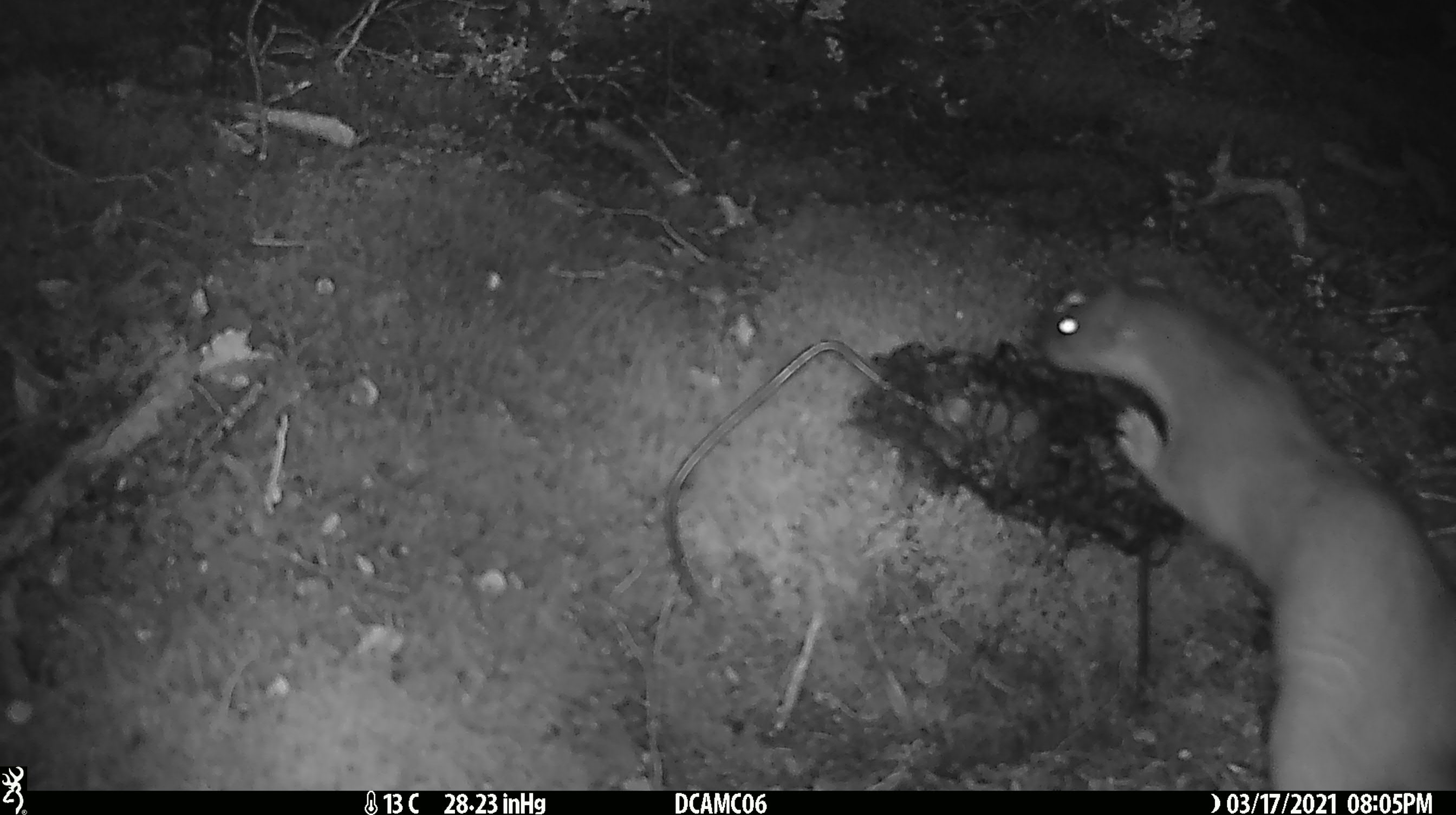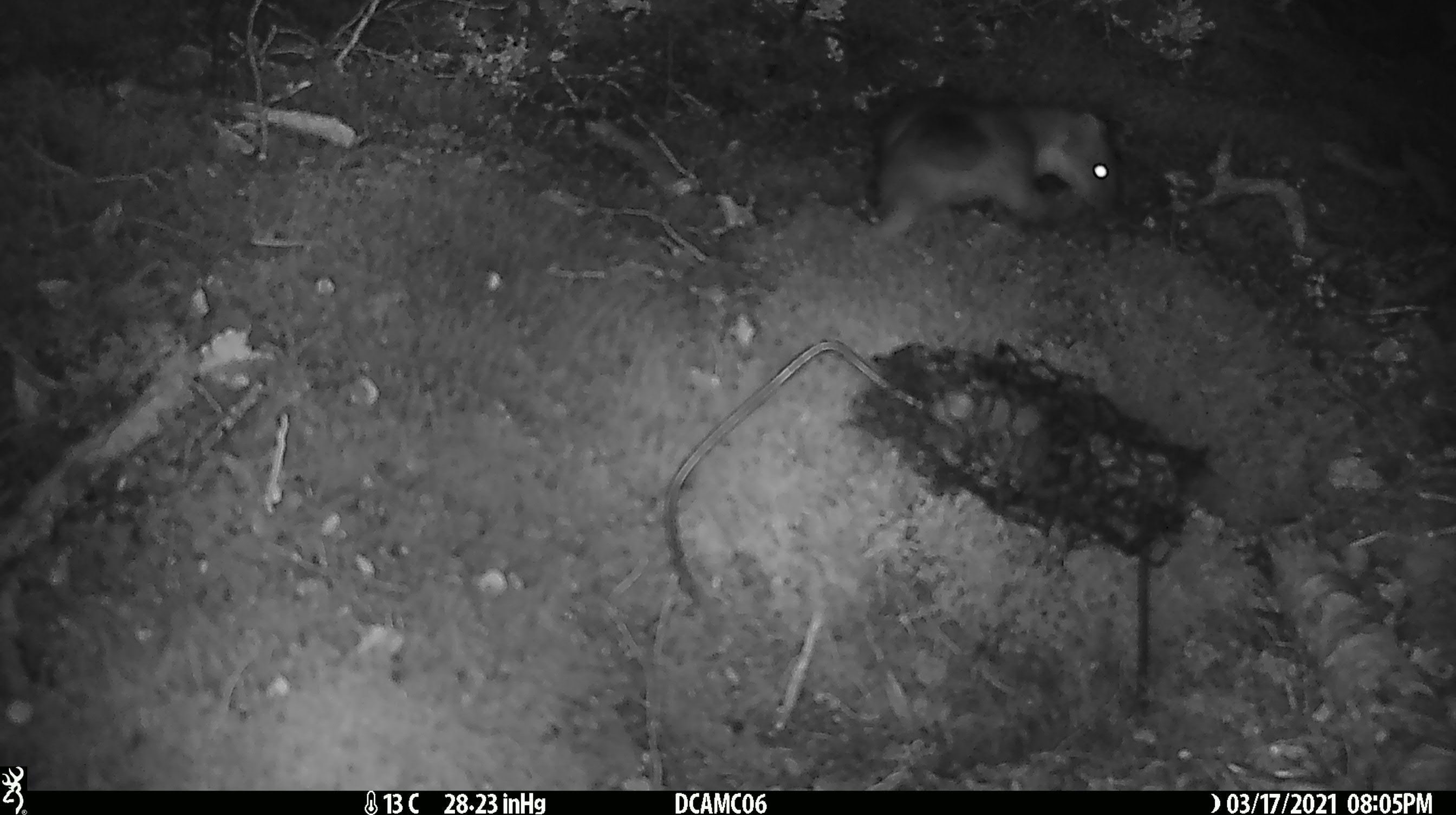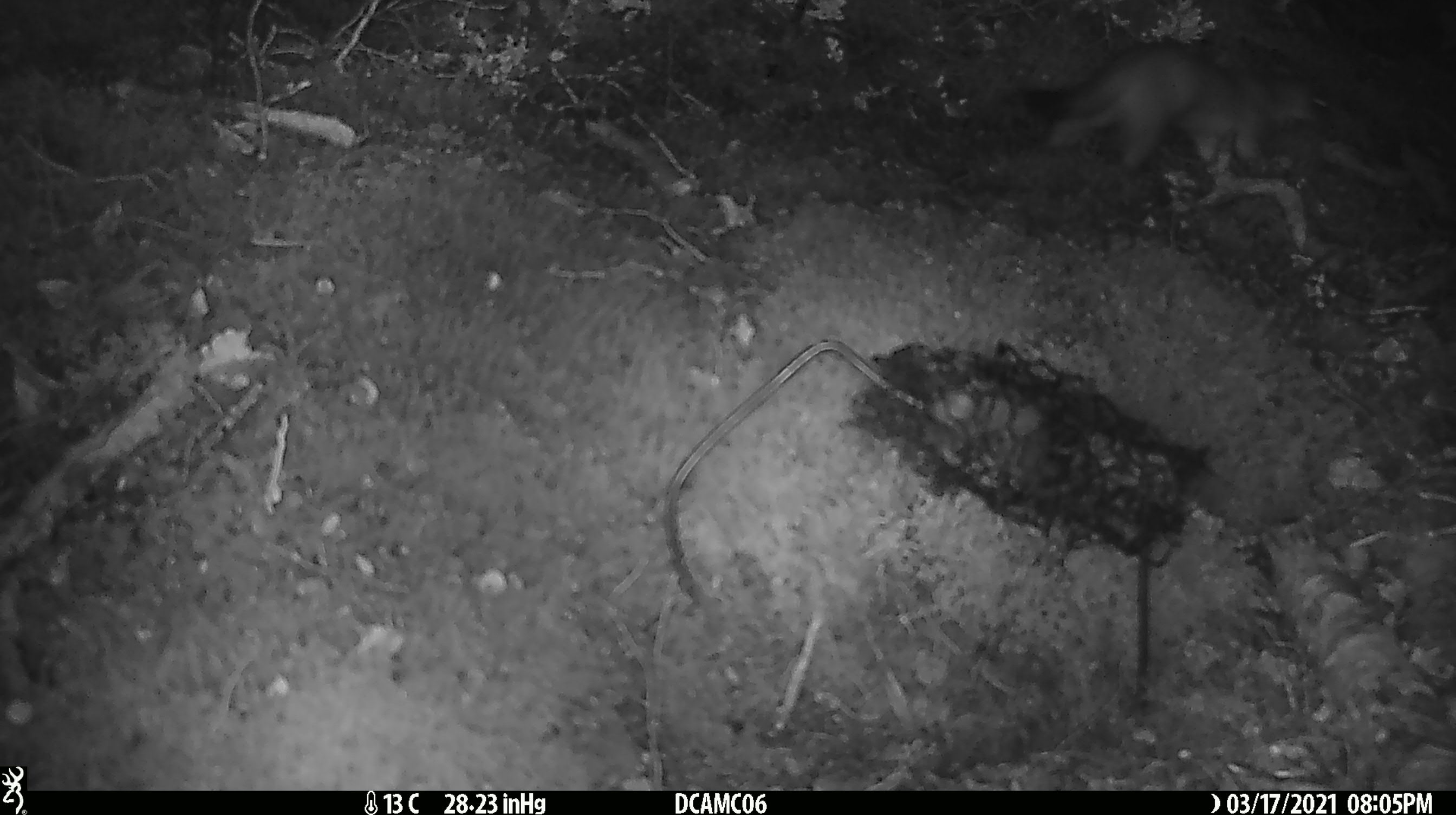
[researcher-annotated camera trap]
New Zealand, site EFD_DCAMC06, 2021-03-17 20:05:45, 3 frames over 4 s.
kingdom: Animalia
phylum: Chordata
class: Mammalia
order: Carnivora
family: Mustelidae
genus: Mustela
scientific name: Mustela erminea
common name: stoat